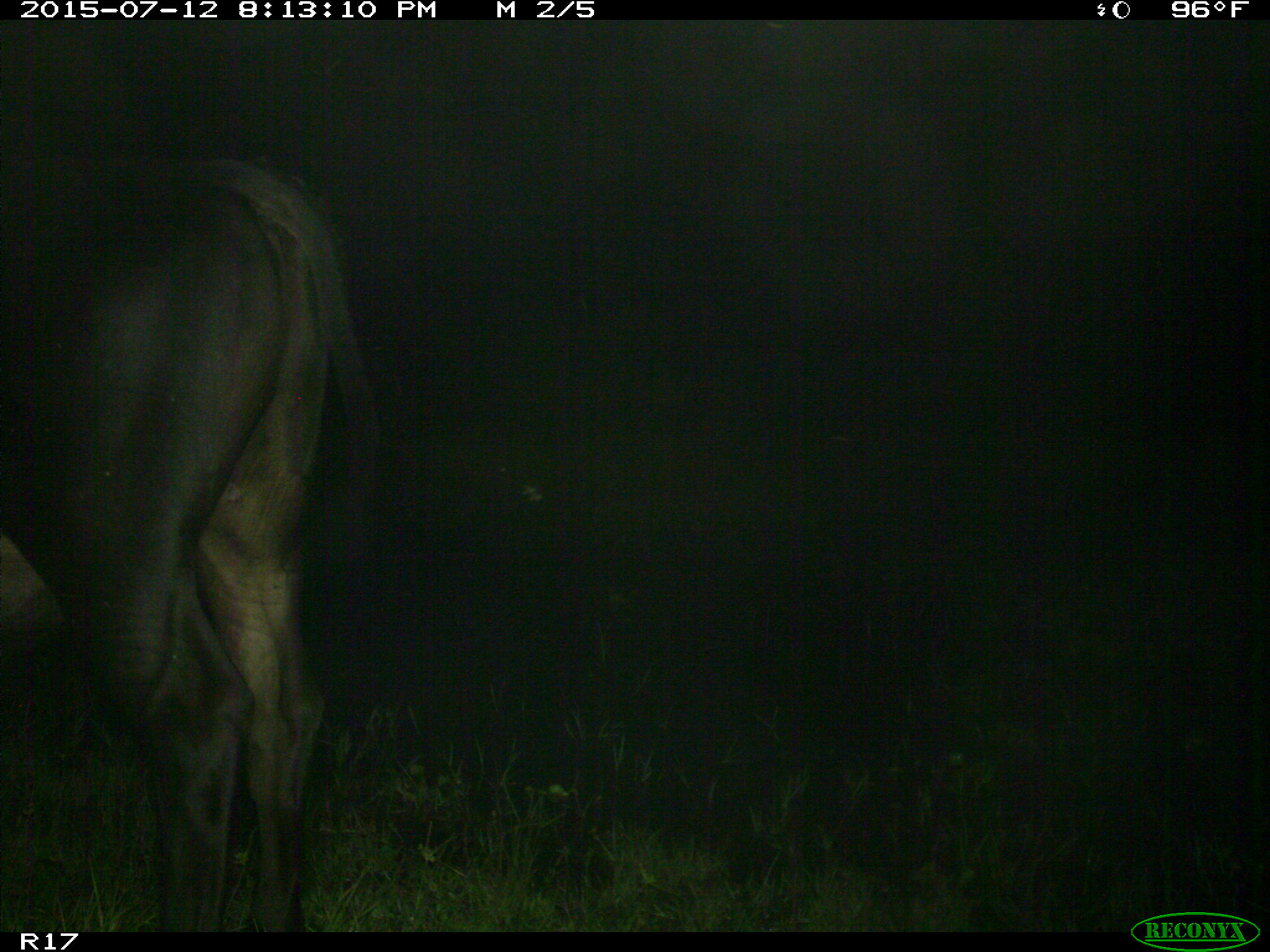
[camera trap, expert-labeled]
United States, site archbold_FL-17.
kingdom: Animalia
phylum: Chordata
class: Mammalia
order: Artiodactyla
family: Bovidae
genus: Bos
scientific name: Bos taurus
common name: domestic cow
Bos taurus (domestic cow).